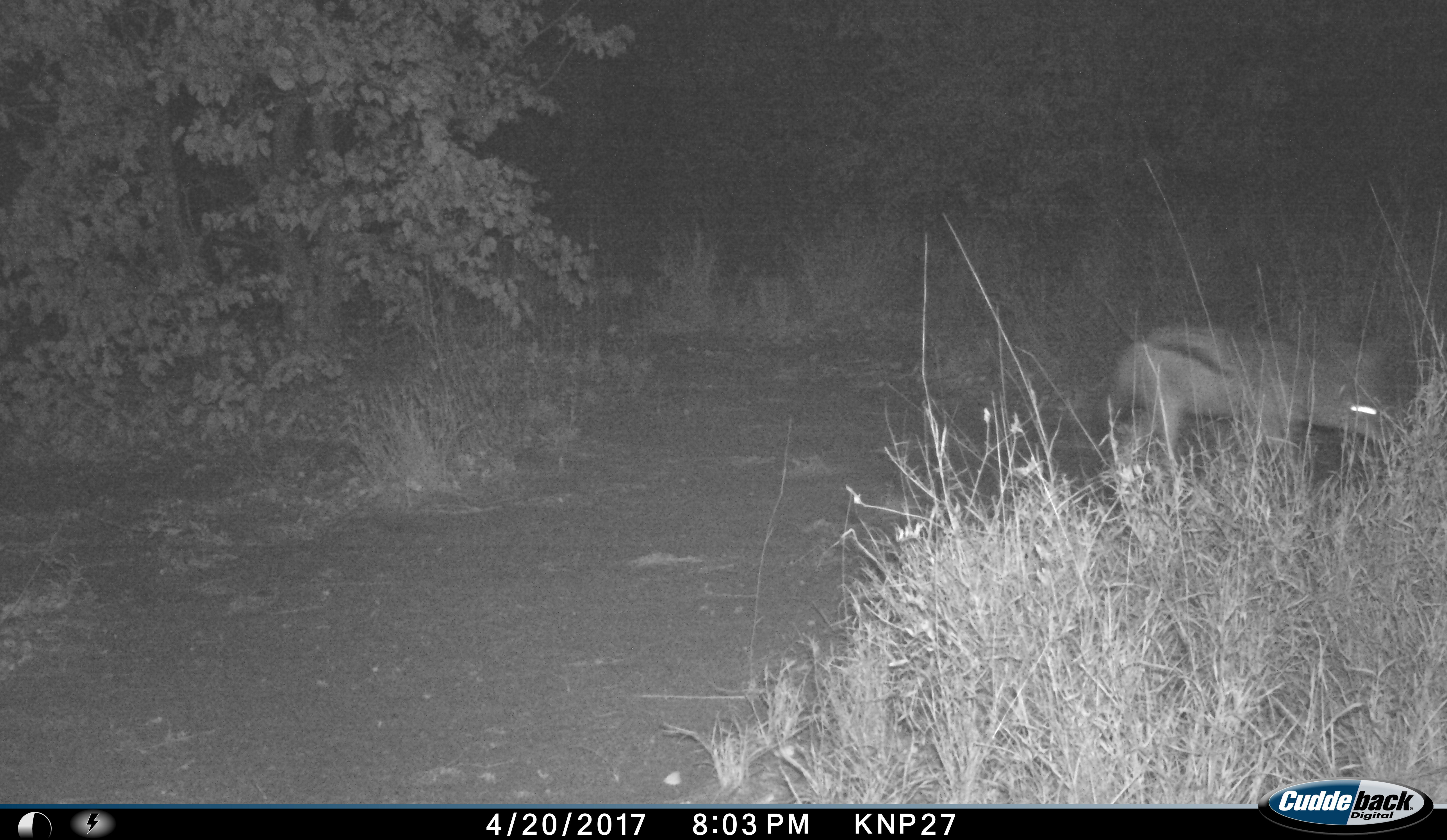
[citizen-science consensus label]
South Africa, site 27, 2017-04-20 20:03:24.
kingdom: Animalia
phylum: Chordata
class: Mammalia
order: Carnivora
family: Canidae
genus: Lupulella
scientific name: Lupulella adusta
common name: side-striped jackal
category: jackalsidestriped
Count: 1.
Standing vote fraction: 25%.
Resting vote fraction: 0%.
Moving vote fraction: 75%.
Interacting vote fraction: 0%.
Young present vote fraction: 0%.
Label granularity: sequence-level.